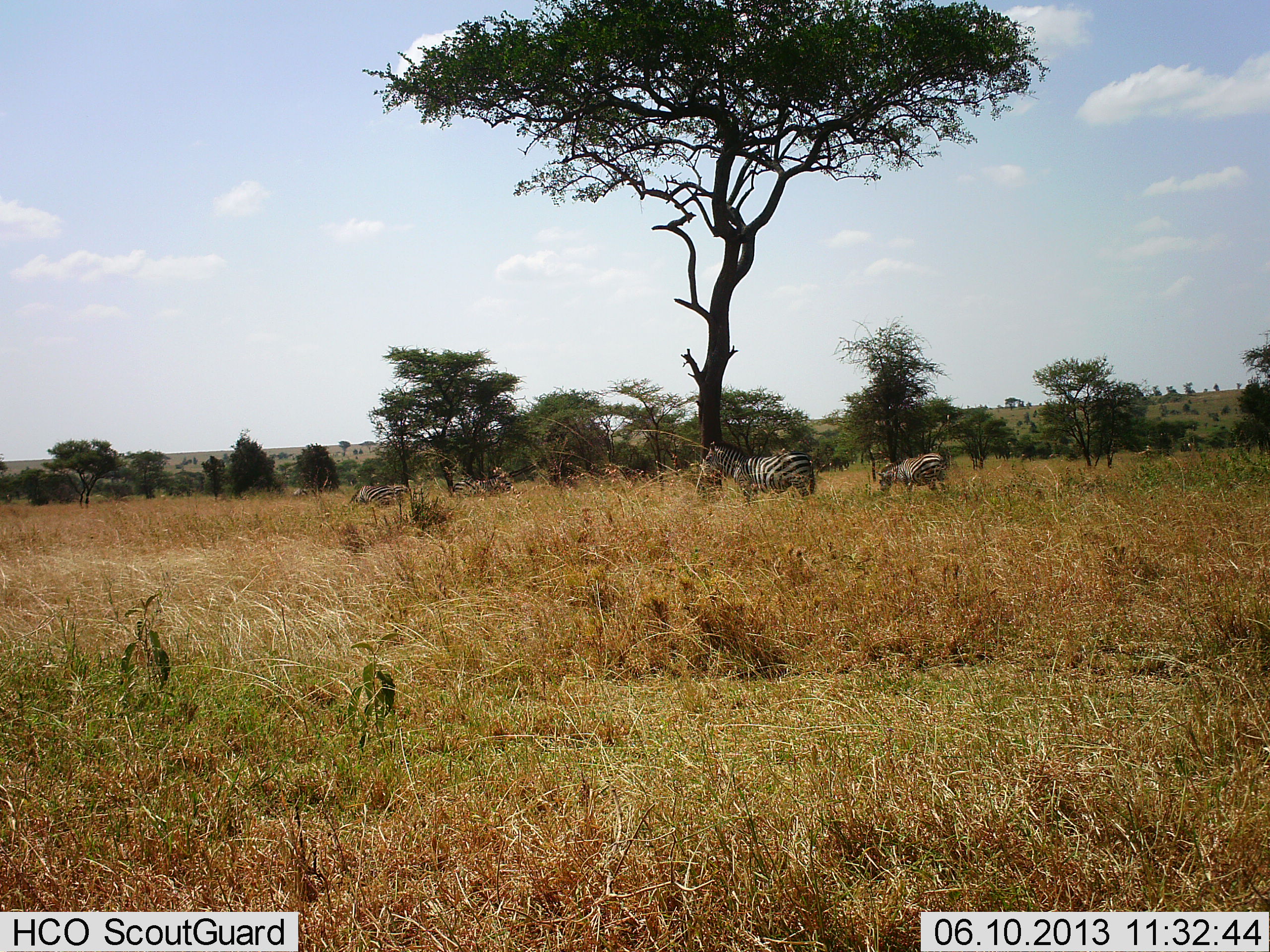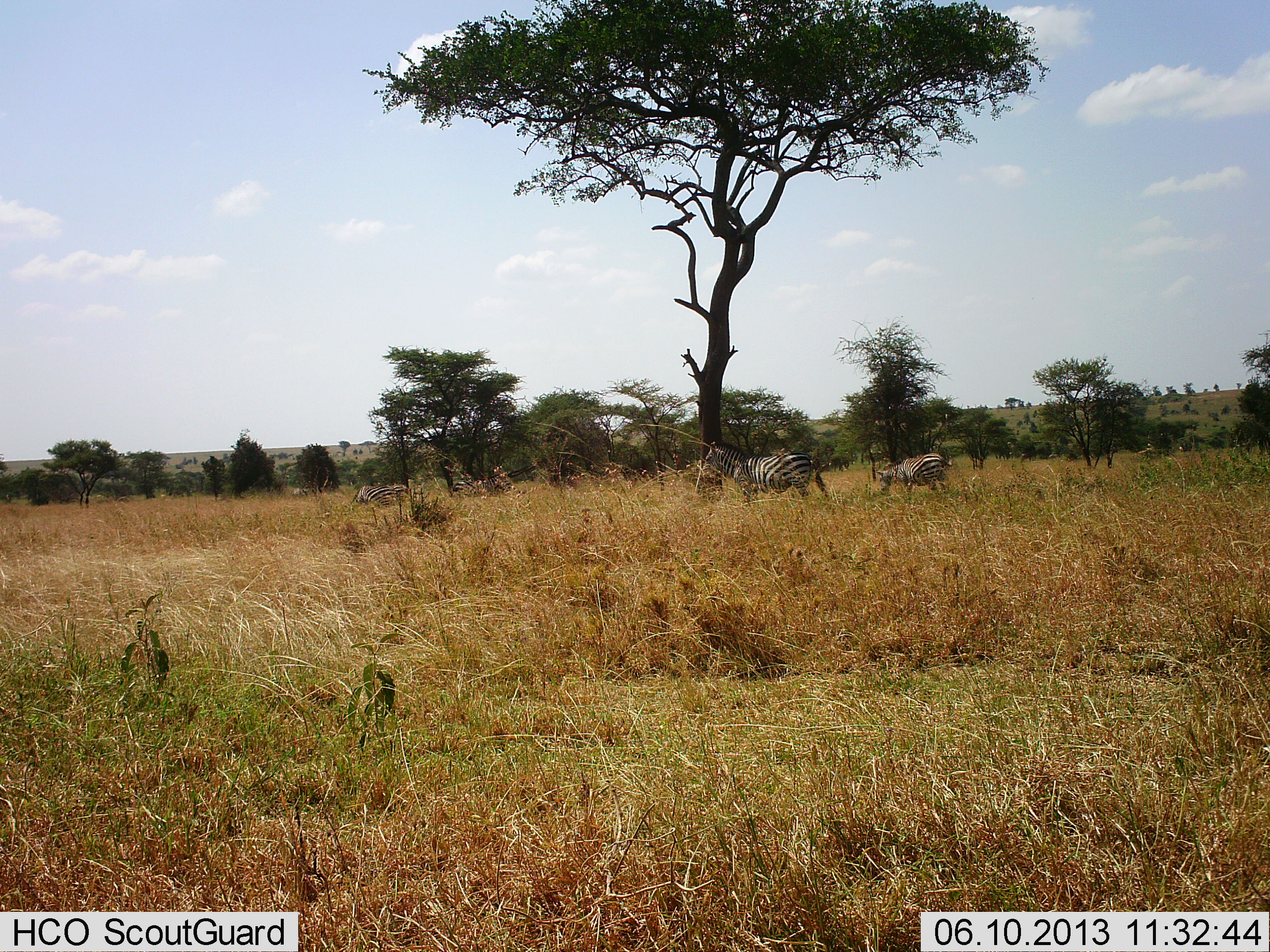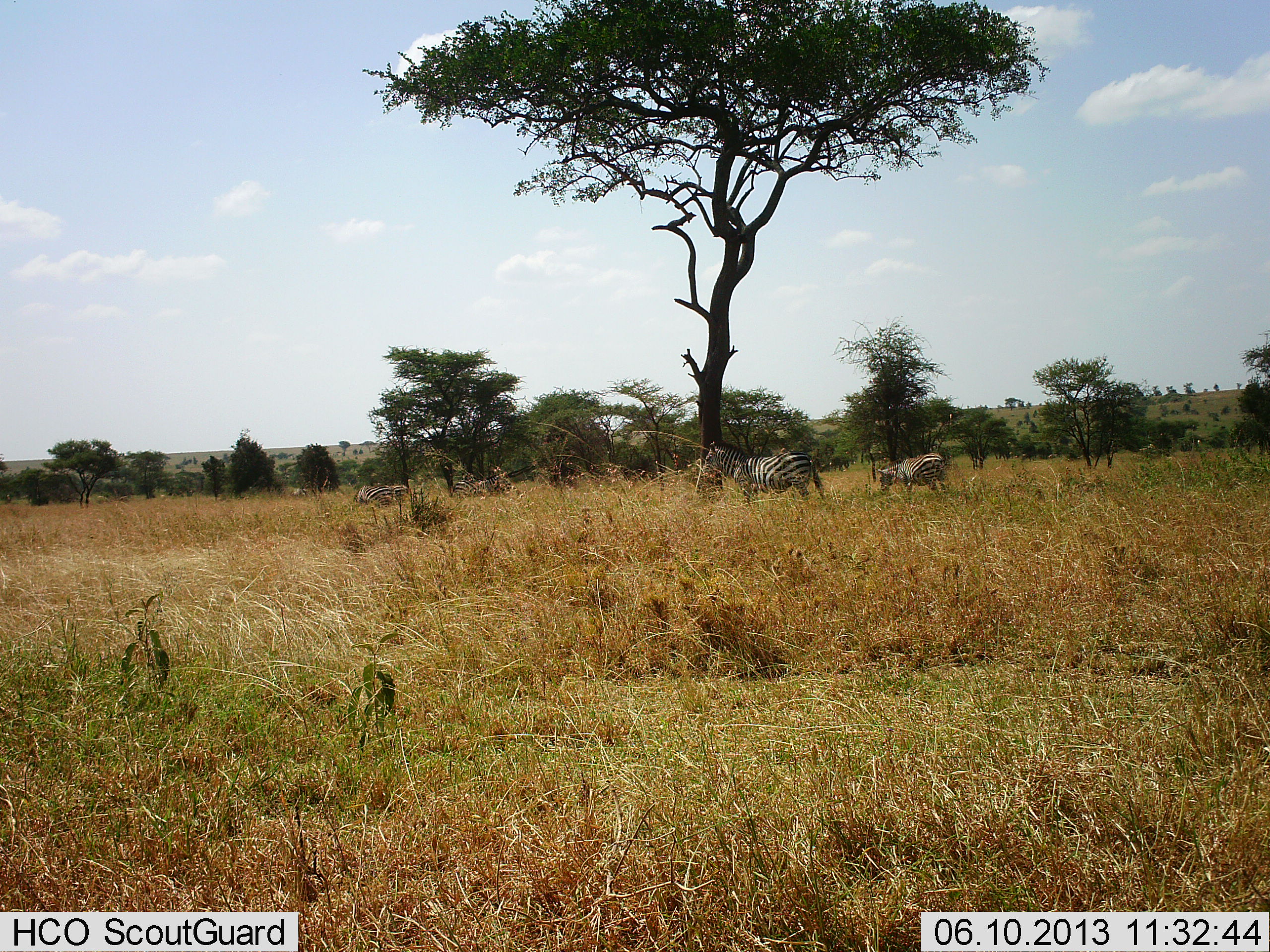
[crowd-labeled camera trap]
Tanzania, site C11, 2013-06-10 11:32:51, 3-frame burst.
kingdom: Animalia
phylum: Chordata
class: Mammalia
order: Perissodactyla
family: Equidae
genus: Equus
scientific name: Equus quagga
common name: plains zebra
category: zebra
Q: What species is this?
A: Zebra (plains zebra) (Equus quagga).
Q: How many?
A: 4.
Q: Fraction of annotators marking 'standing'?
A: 90%.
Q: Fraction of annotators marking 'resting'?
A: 10%.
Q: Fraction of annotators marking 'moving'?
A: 0%.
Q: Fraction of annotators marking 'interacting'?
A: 0%.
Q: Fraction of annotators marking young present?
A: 0%.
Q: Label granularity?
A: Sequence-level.